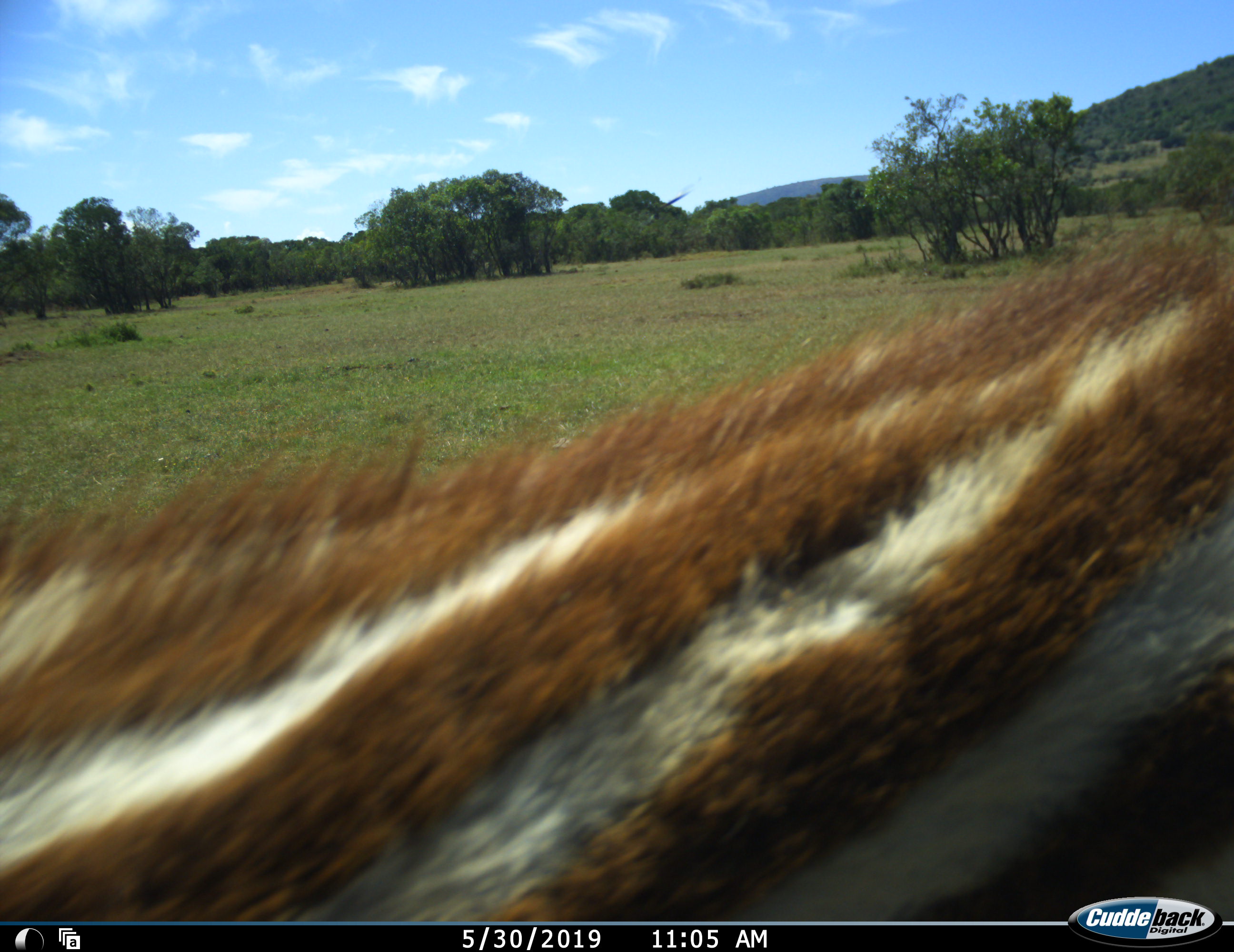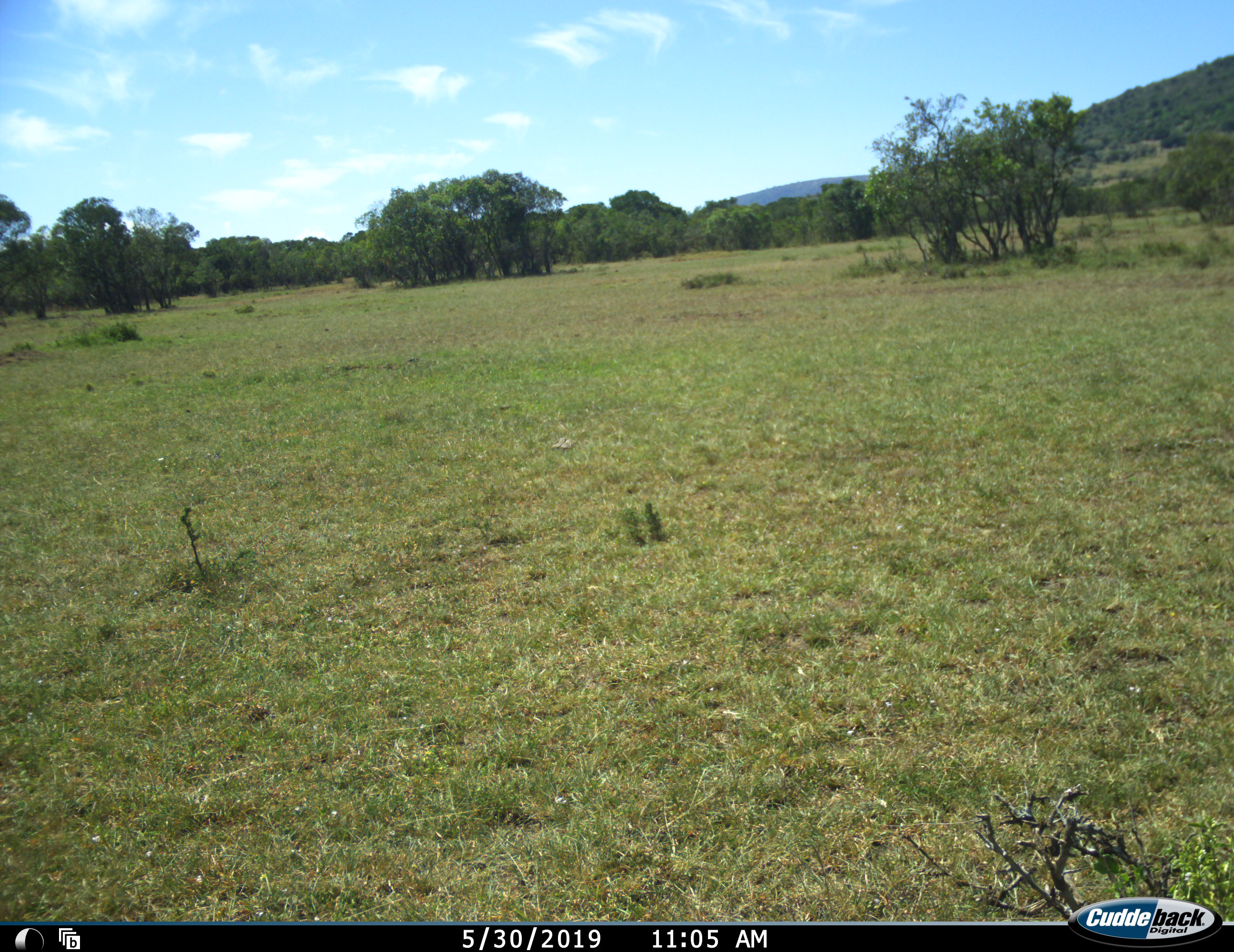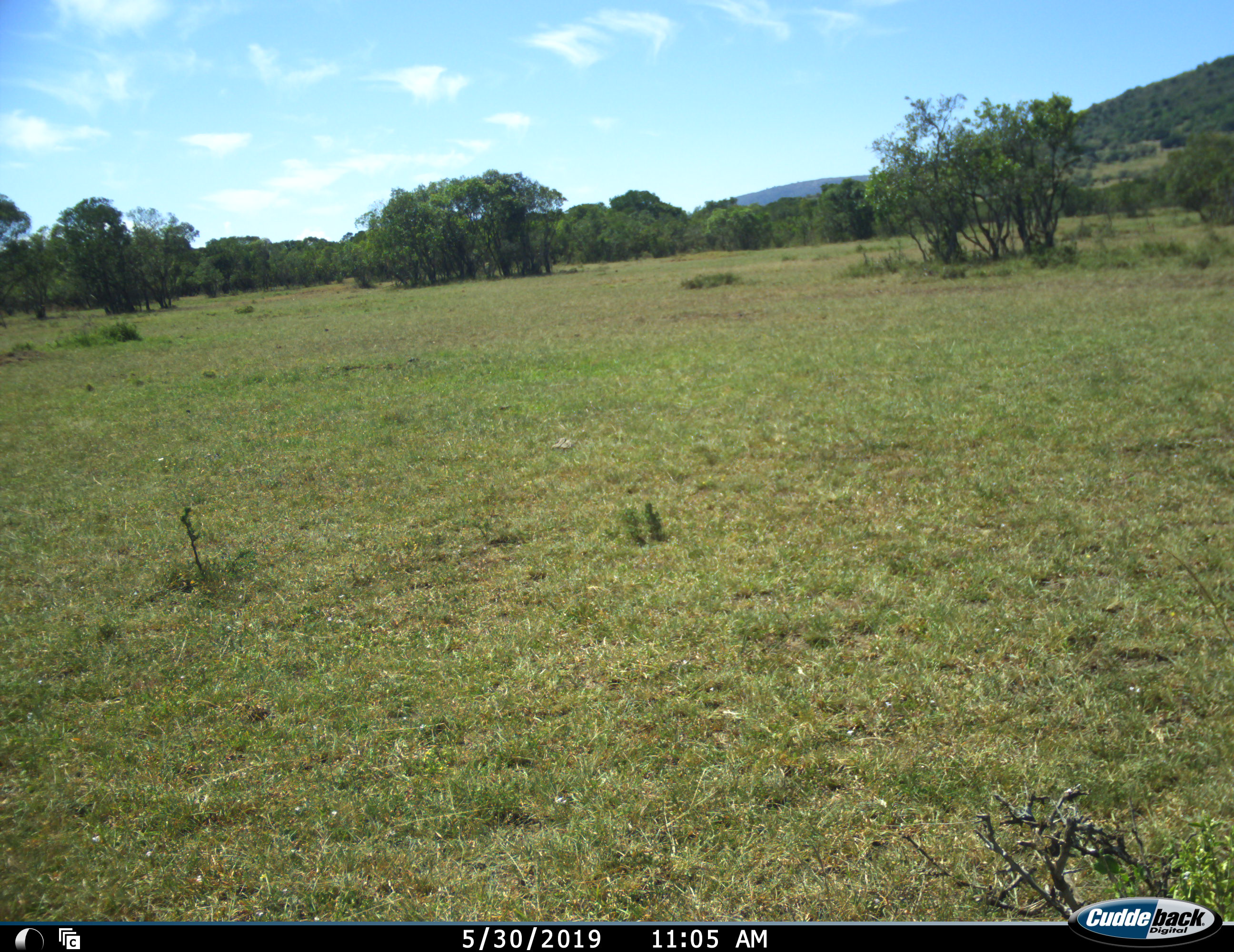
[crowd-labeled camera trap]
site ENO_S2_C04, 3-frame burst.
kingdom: Animalia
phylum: Chordata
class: Mammalia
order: Perissodactyla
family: Equidae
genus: Equus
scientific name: Equus quagga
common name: plains zebra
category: zebraplains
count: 1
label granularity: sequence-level